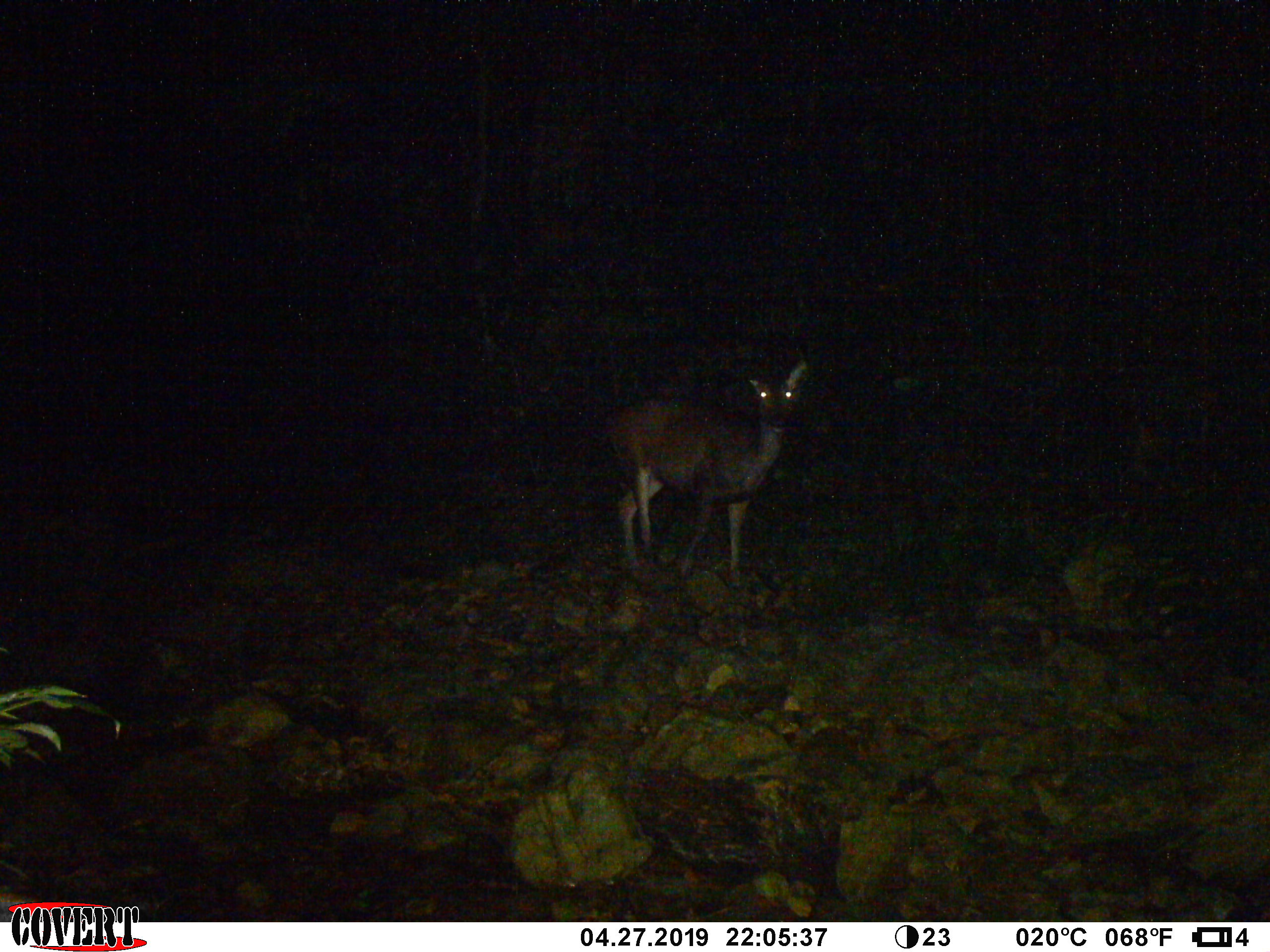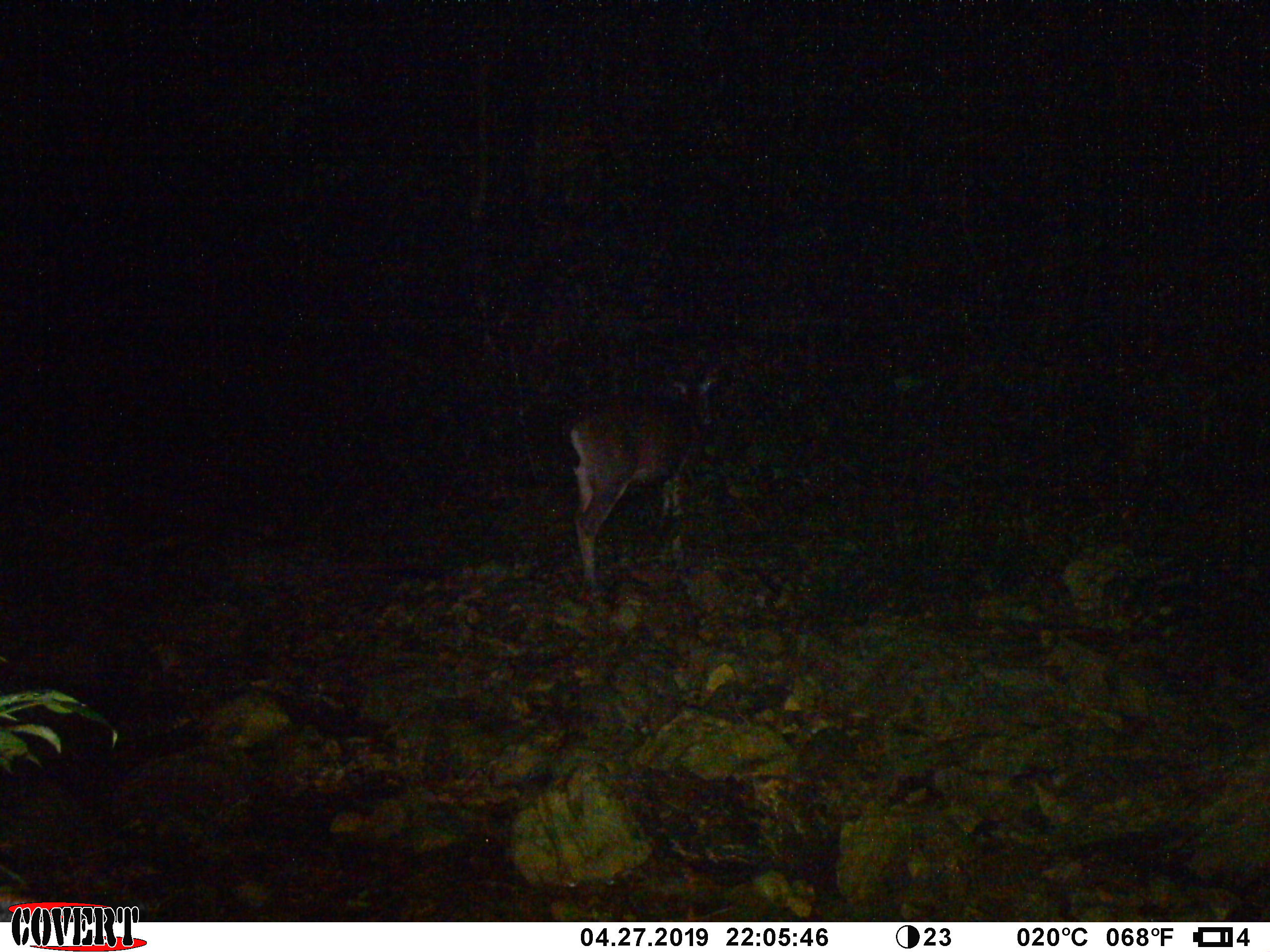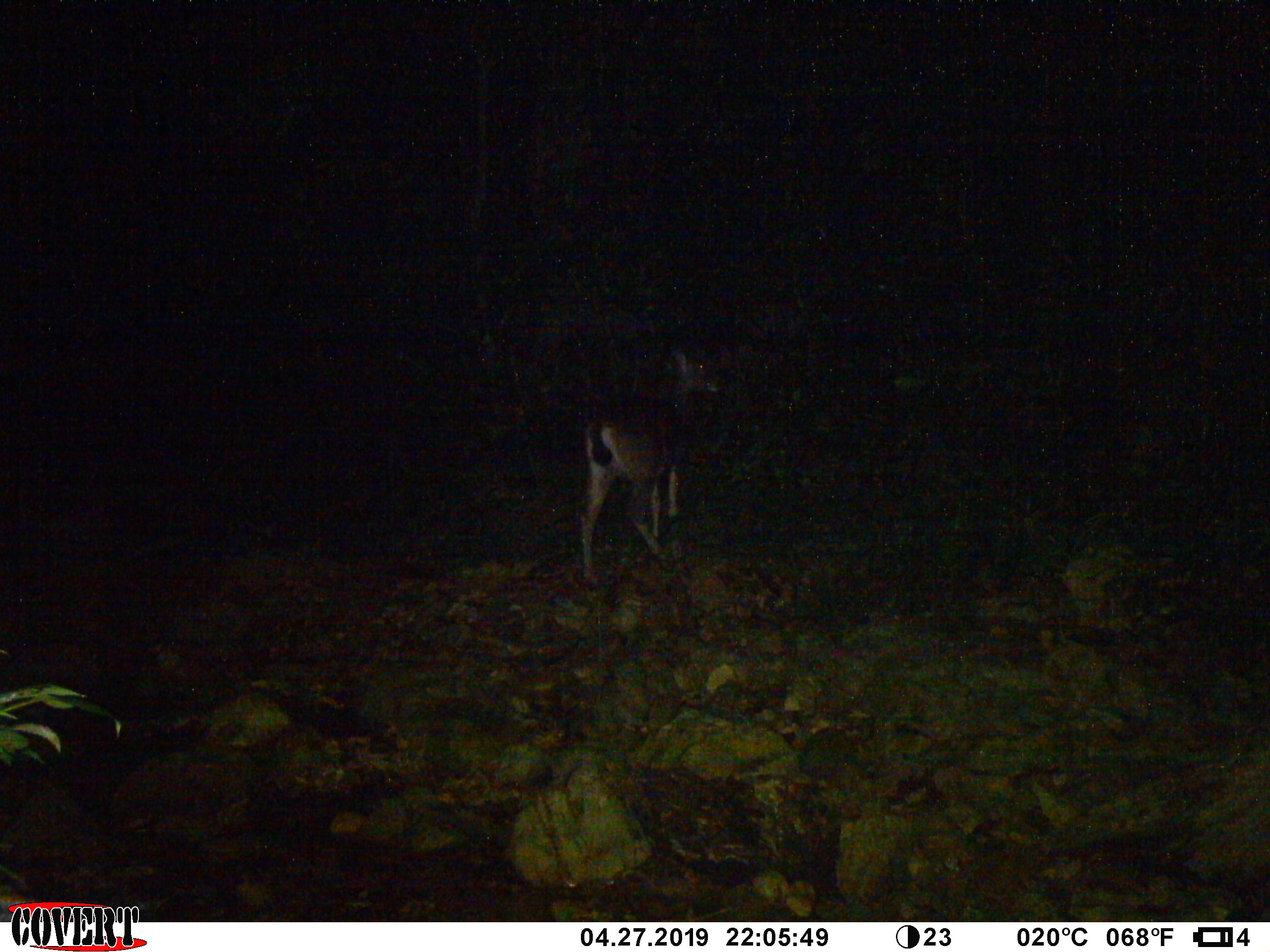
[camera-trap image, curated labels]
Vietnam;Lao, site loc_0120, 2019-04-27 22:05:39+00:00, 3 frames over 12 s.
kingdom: Animalia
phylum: Chordata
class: Mammalia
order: Artiodactyla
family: Cervidae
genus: Rusa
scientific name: Rusa unicolor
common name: sambar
Sambar (Rusa unicolor). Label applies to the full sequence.